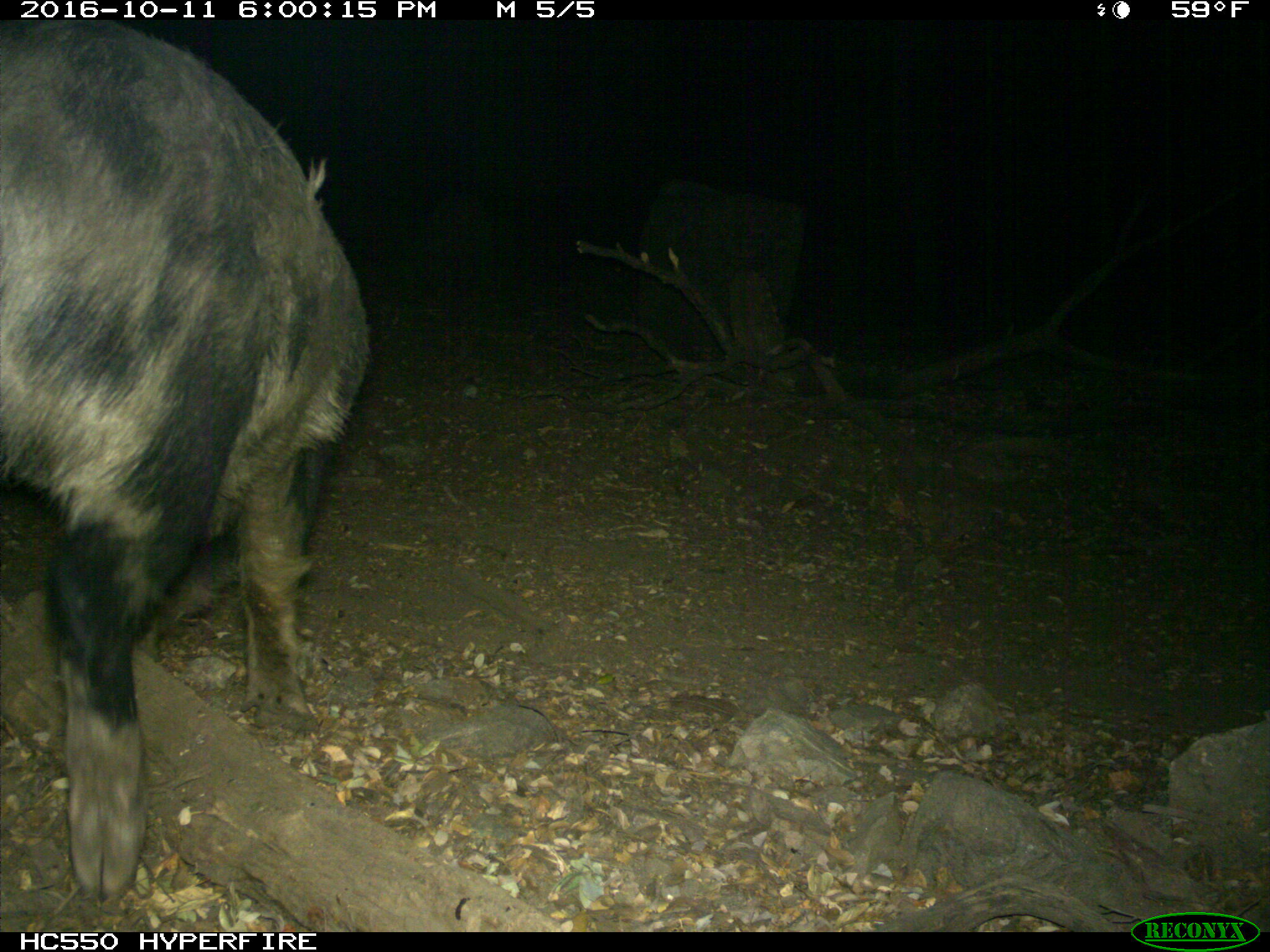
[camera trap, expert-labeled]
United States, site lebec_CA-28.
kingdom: Animalia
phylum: Chordata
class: Mammalia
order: Artiodactyla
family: Suidae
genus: Sus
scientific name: Sus scrofa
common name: wild boar